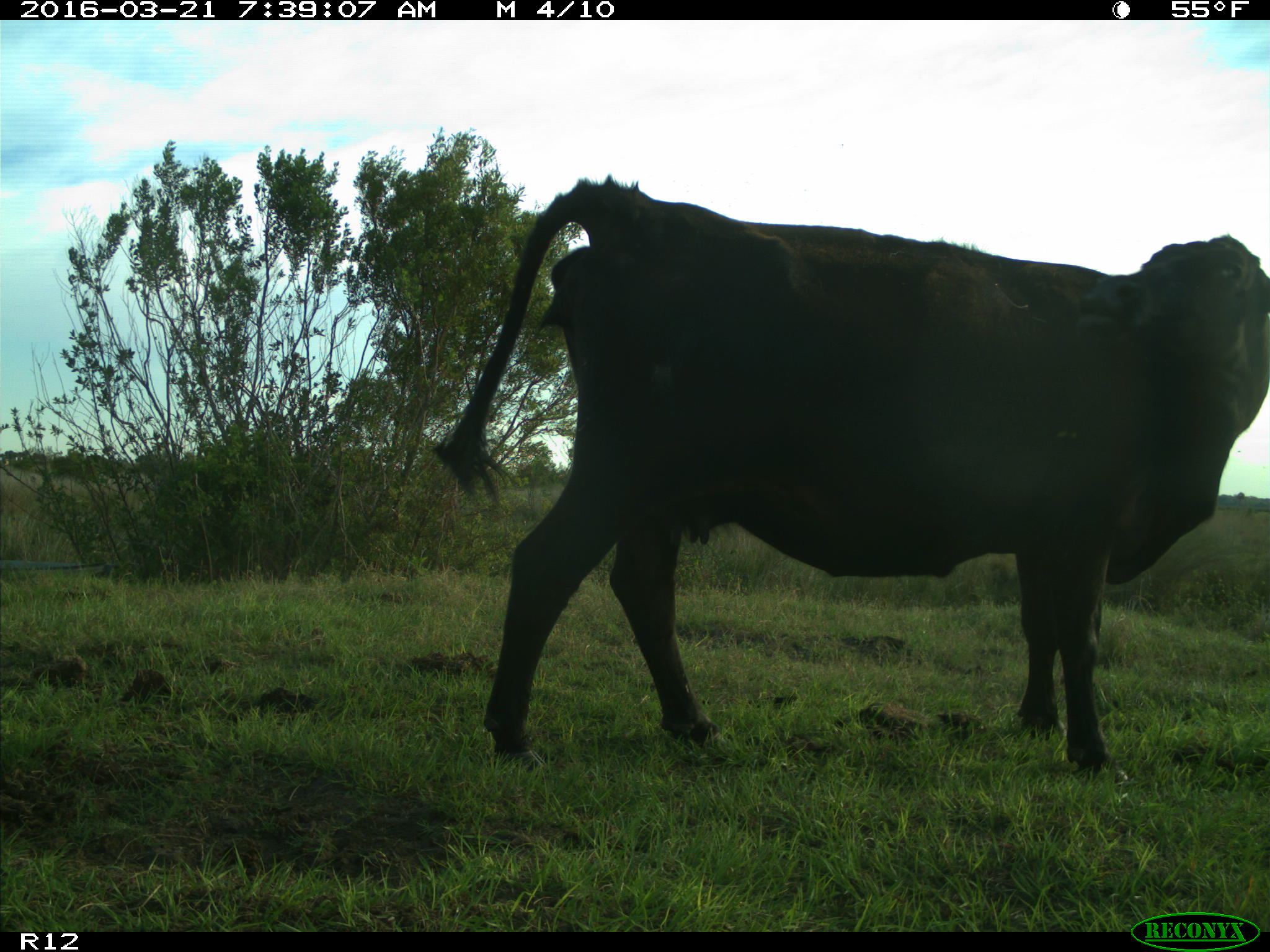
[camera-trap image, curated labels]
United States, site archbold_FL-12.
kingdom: Animalia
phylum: Chordata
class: Mammalia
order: Artiodactyla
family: Bovidae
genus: Bos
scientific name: Bos taurus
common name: domestic cow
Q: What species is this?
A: Bos taurus (domestic cow).